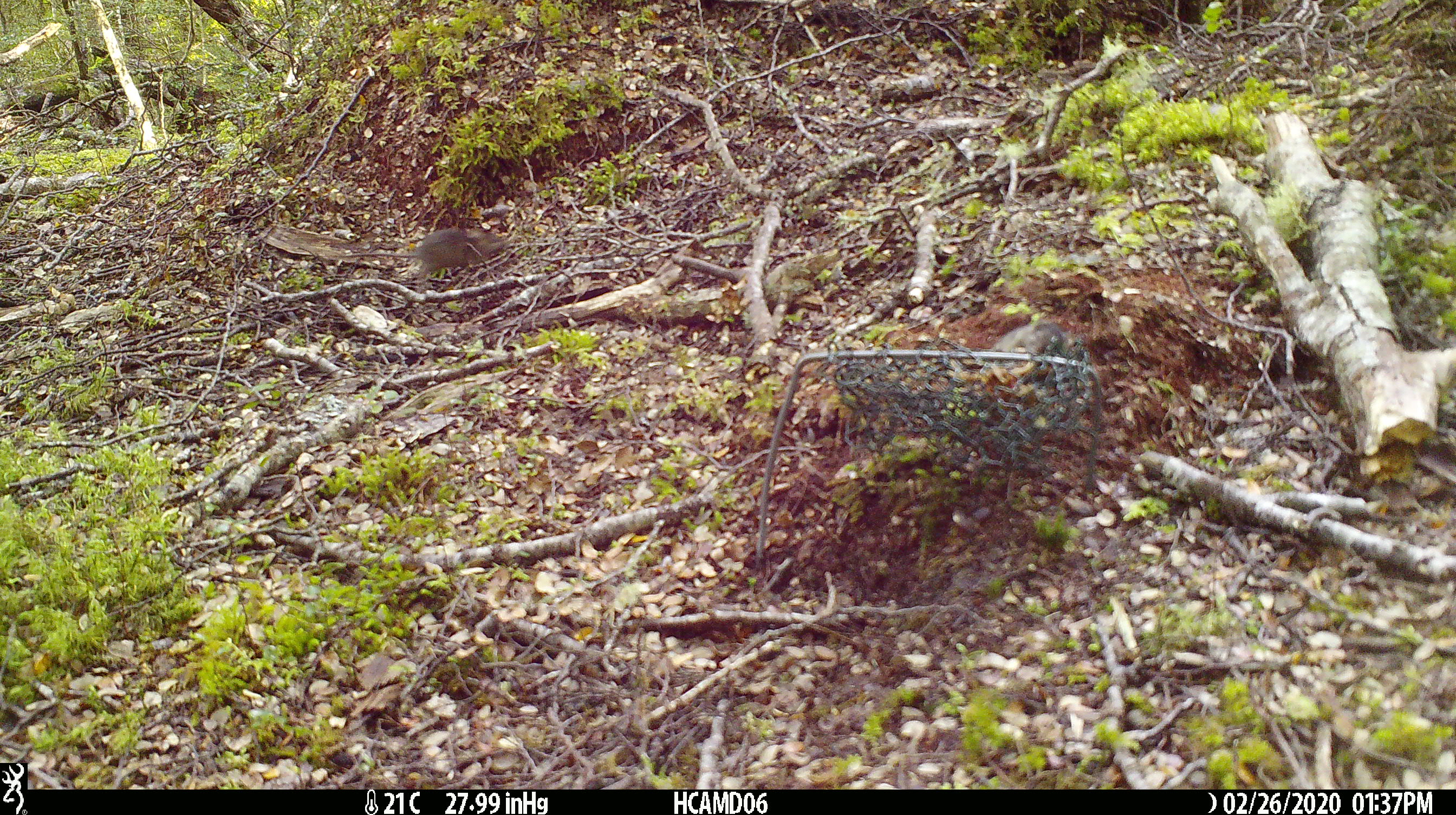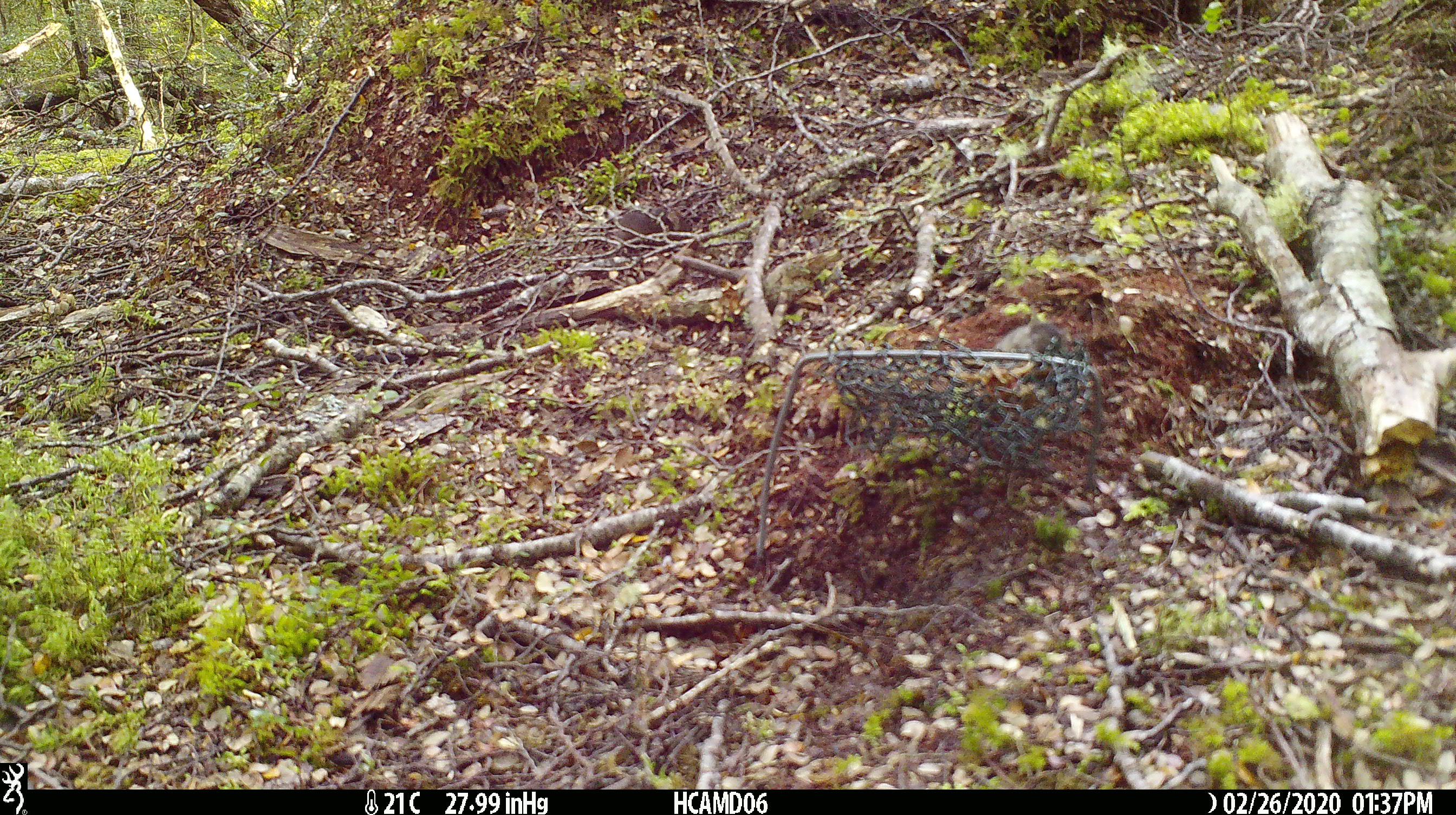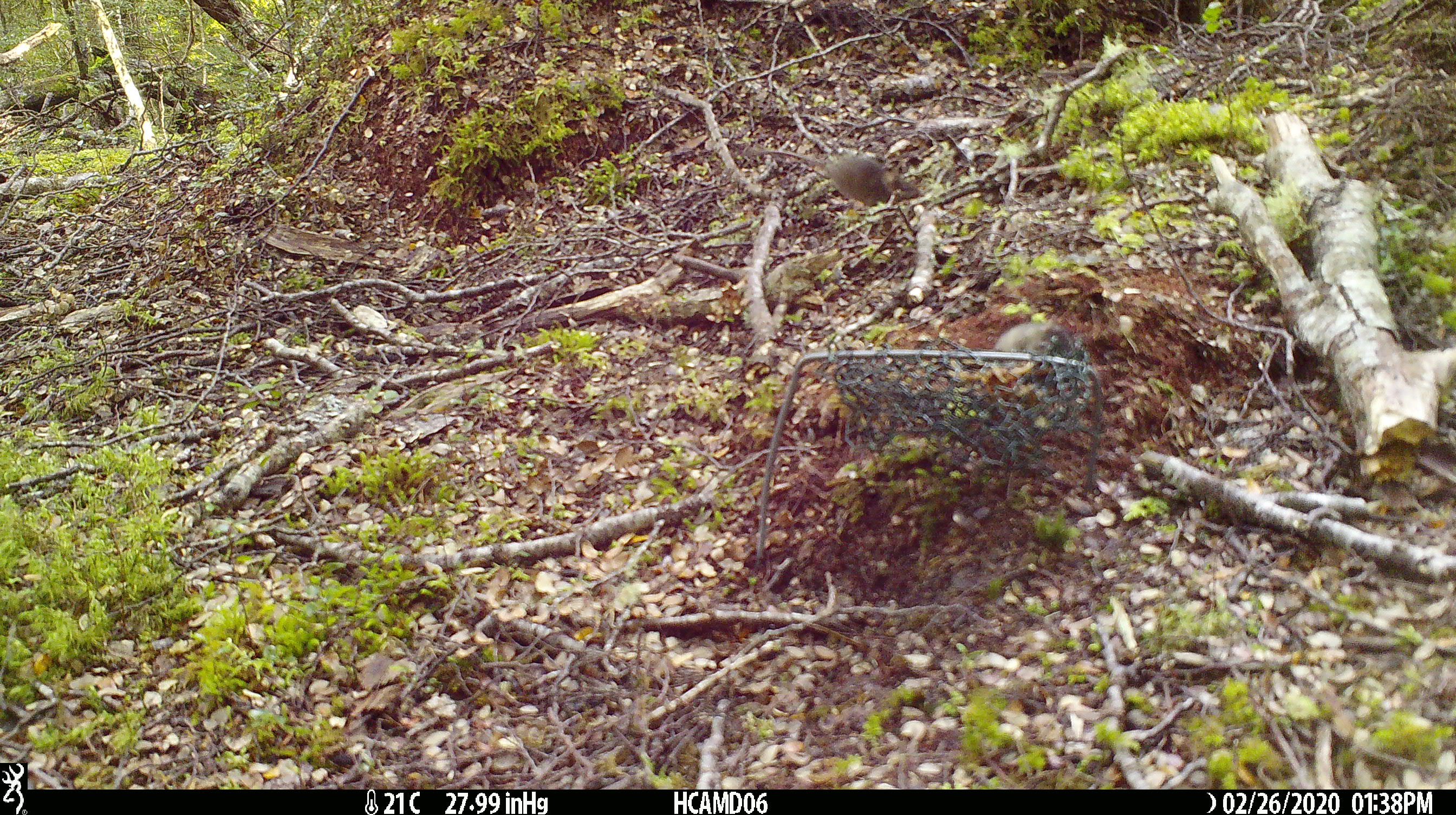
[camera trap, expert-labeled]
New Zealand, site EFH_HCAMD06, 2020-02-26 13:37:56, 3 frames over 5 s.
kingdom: Animalia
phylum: Chordata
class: Mammalia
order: Rodentia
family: Muridae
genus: Mus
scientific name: Mus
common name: mouse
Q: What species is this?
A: Mouse (Mus).